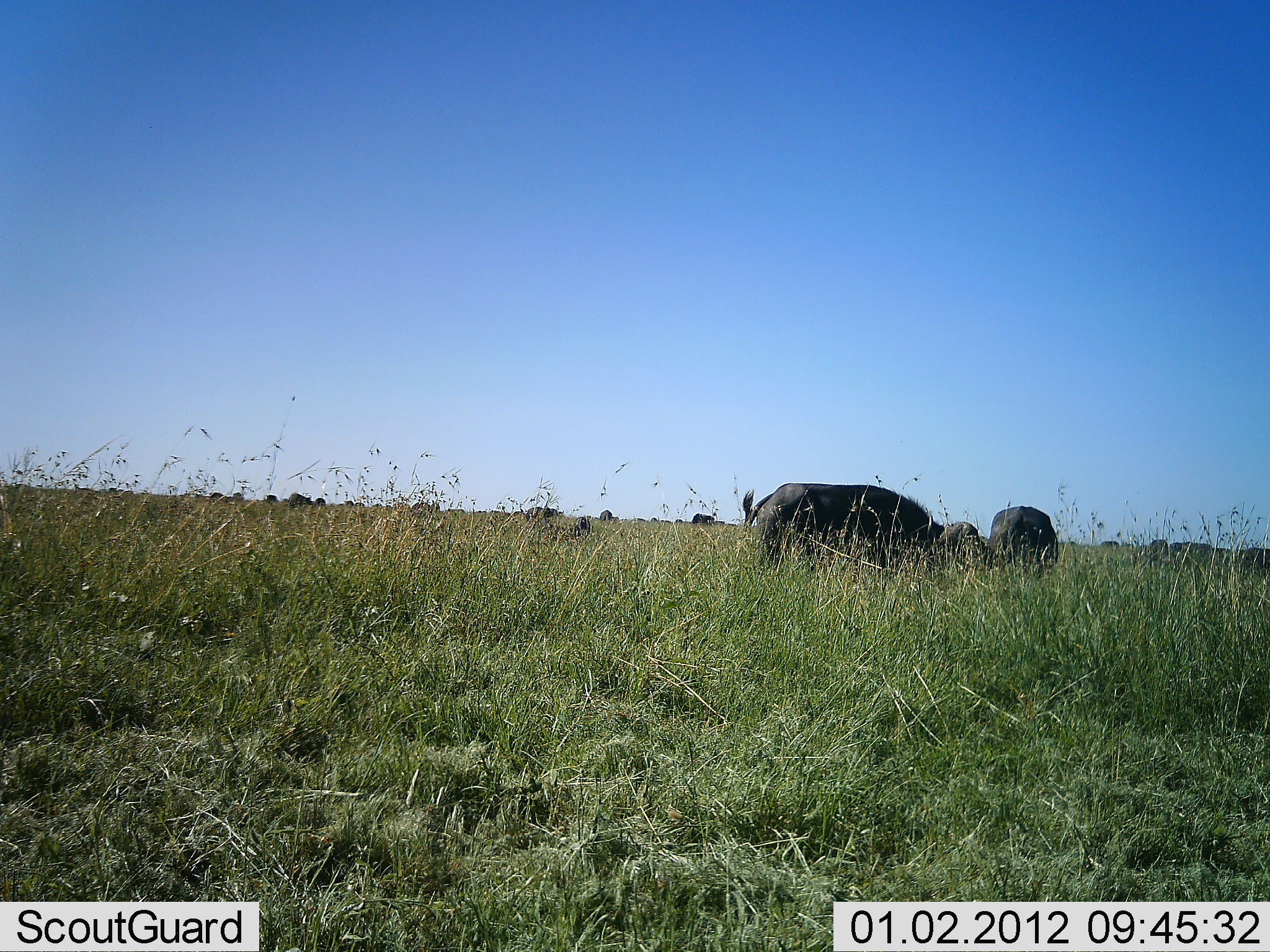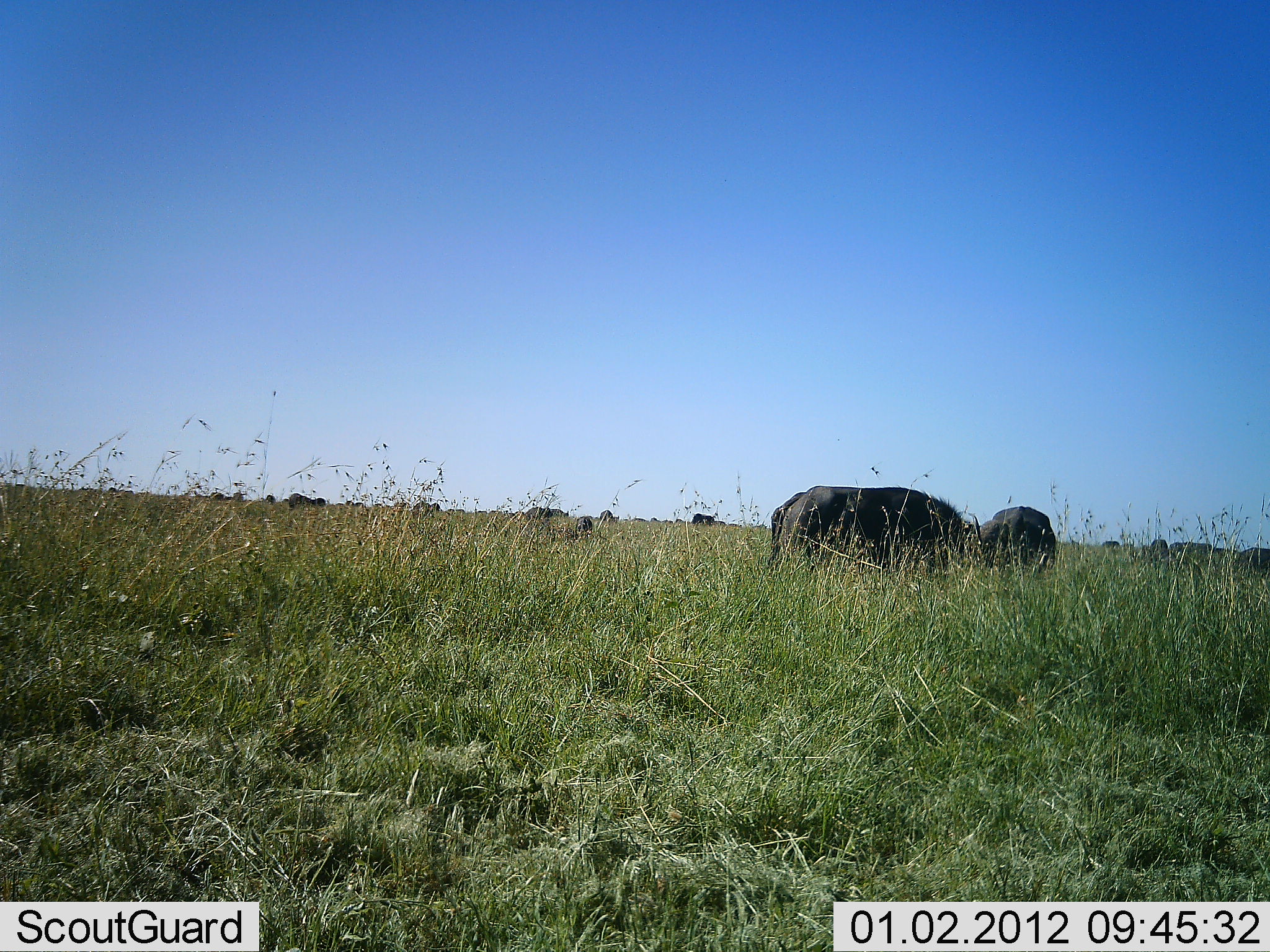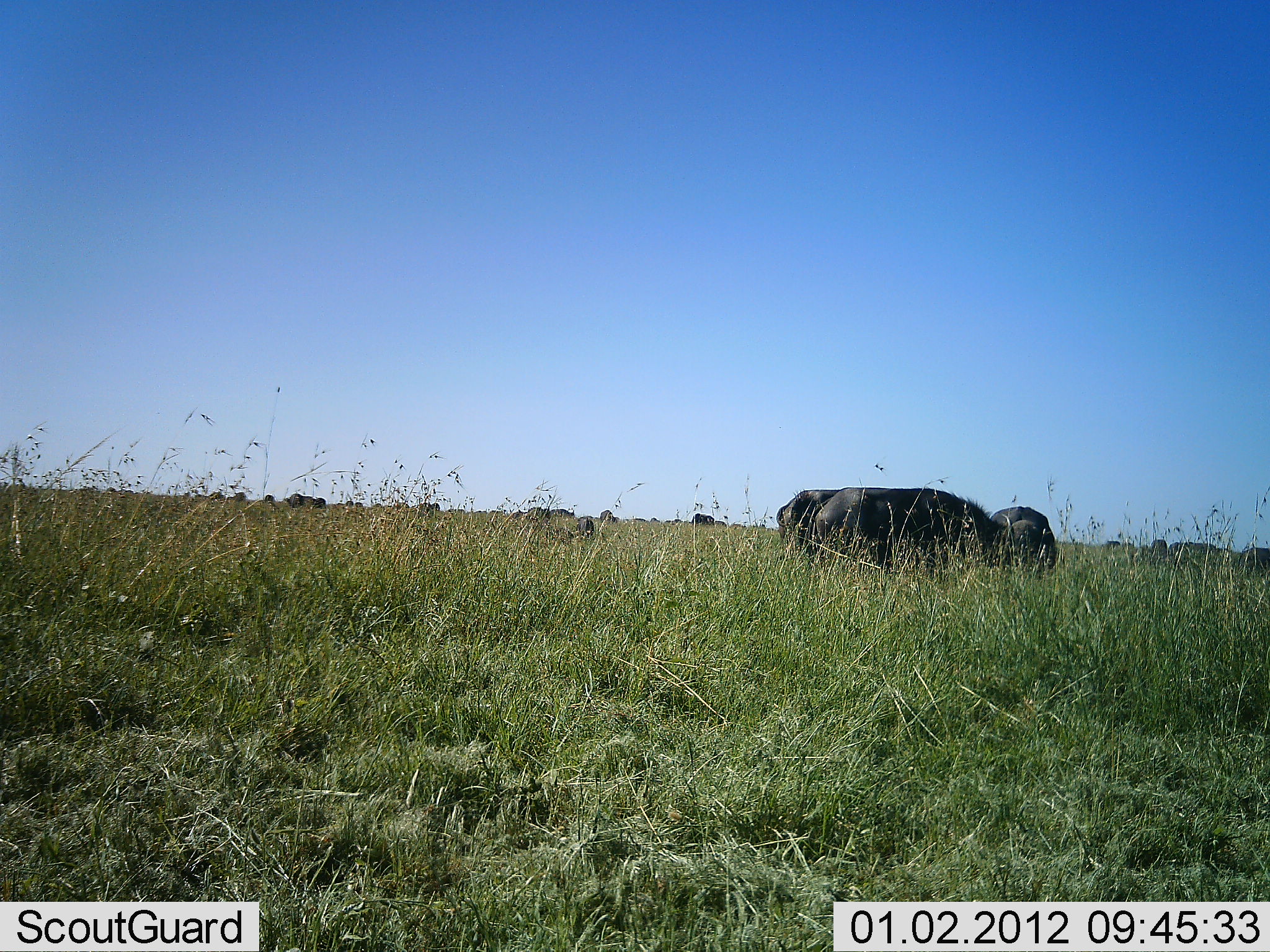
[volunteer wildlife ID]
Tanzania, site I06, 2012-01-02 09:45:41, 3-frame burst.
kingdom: Animalia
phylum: Chordata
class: Mammalia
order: Artiodactyla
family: Bovidae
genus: Syncerus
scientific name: Syncerus caffer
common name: cape buffalo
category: buffalo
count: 11-50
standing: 32%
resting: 0%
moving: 42%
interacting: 0%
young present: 0%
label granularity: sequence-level